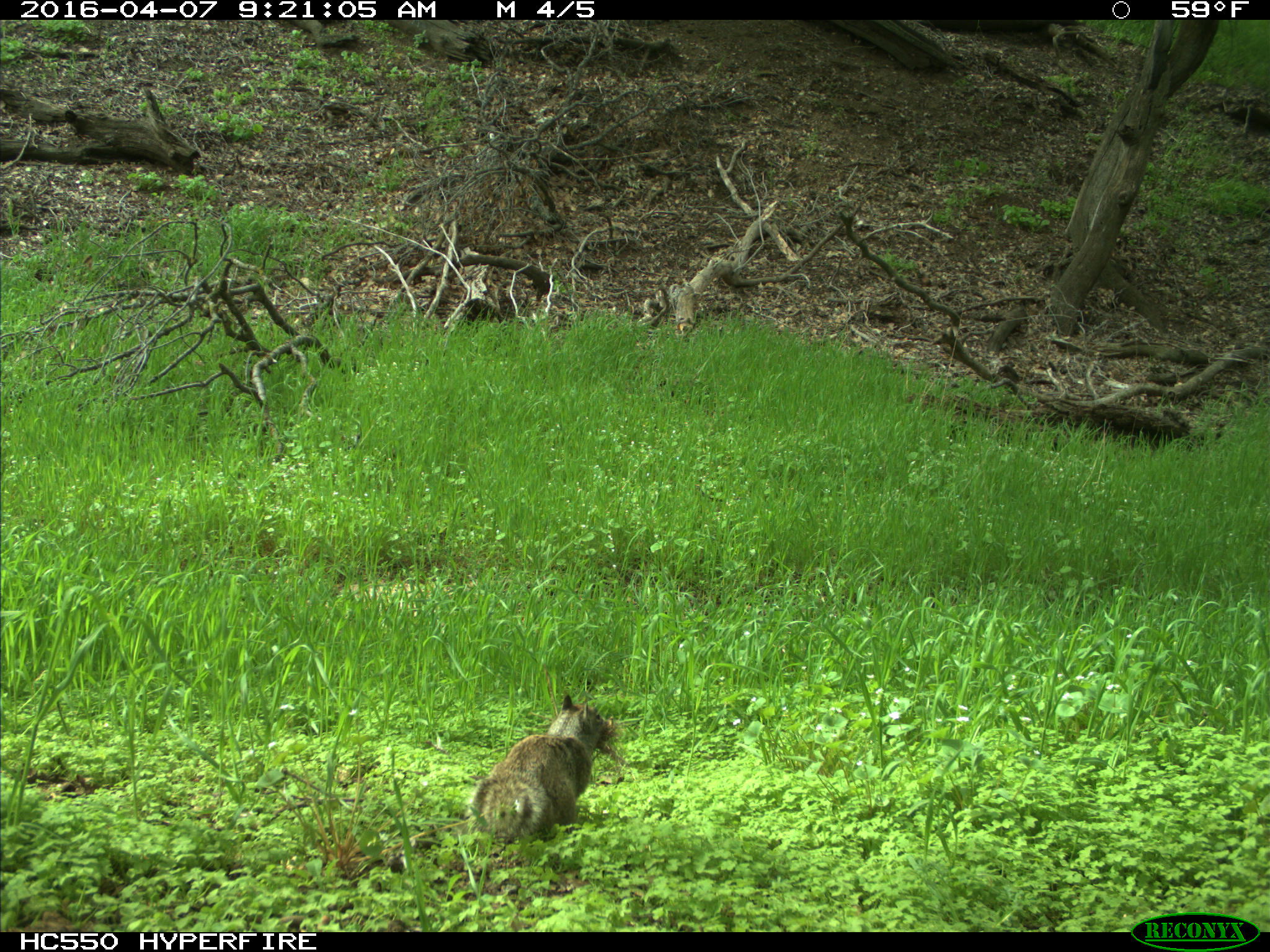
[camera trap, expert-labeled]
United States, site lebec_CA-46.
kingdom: Animalia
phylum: Chordata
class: Mammalia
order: Rodentia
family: Sciuridae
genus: Otospermophilus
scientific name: Otospermophilus beecheyi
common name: california ground squirrel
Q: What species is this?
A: Otospermophilus beecheyi (california ground squirrel).